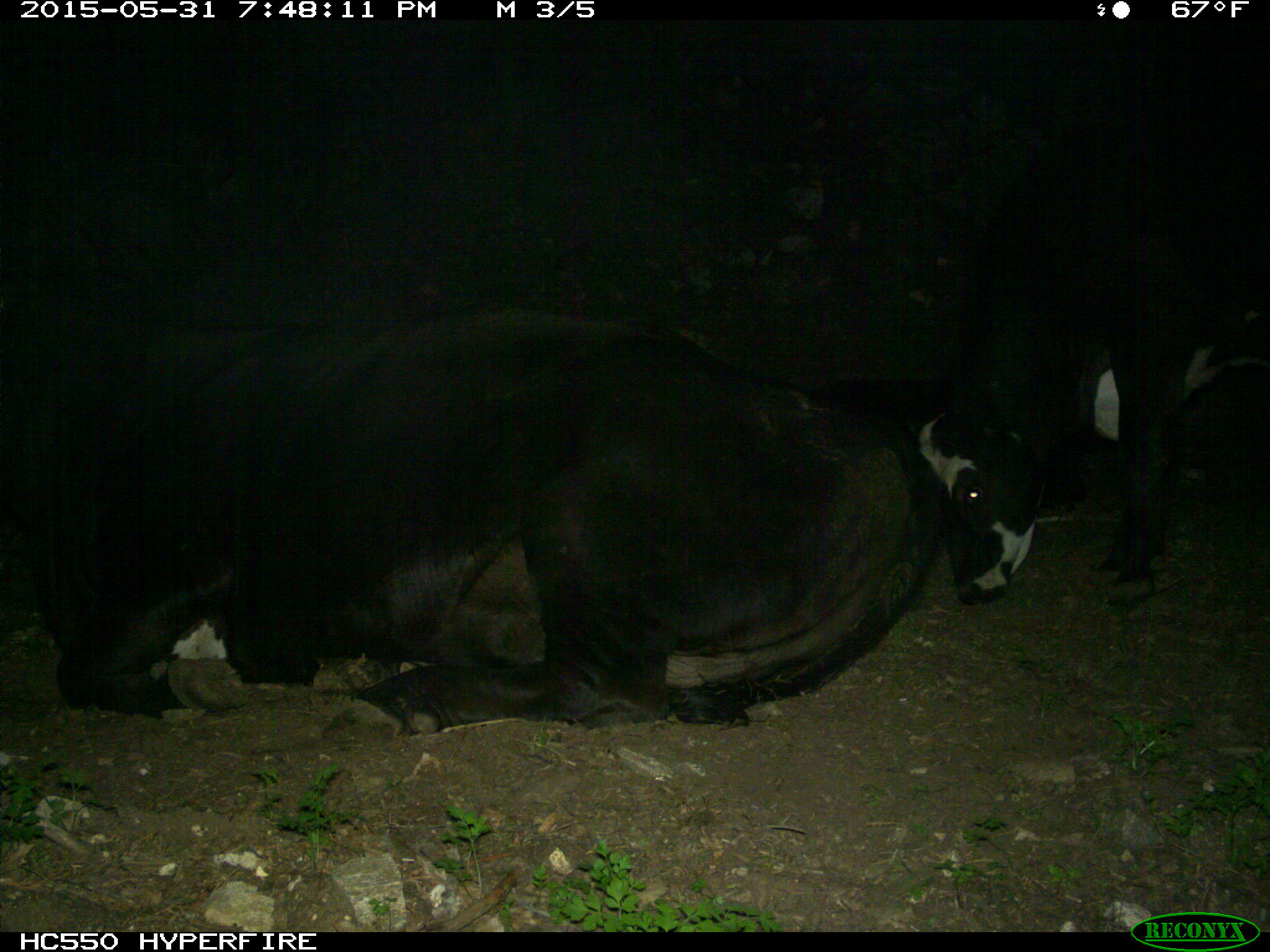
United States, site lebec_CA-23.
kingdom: Animalia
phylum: Chordata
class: Mammalia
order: Artiodactyla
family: Bovidae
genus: Bos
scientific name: Bos taurus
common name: domestic cow